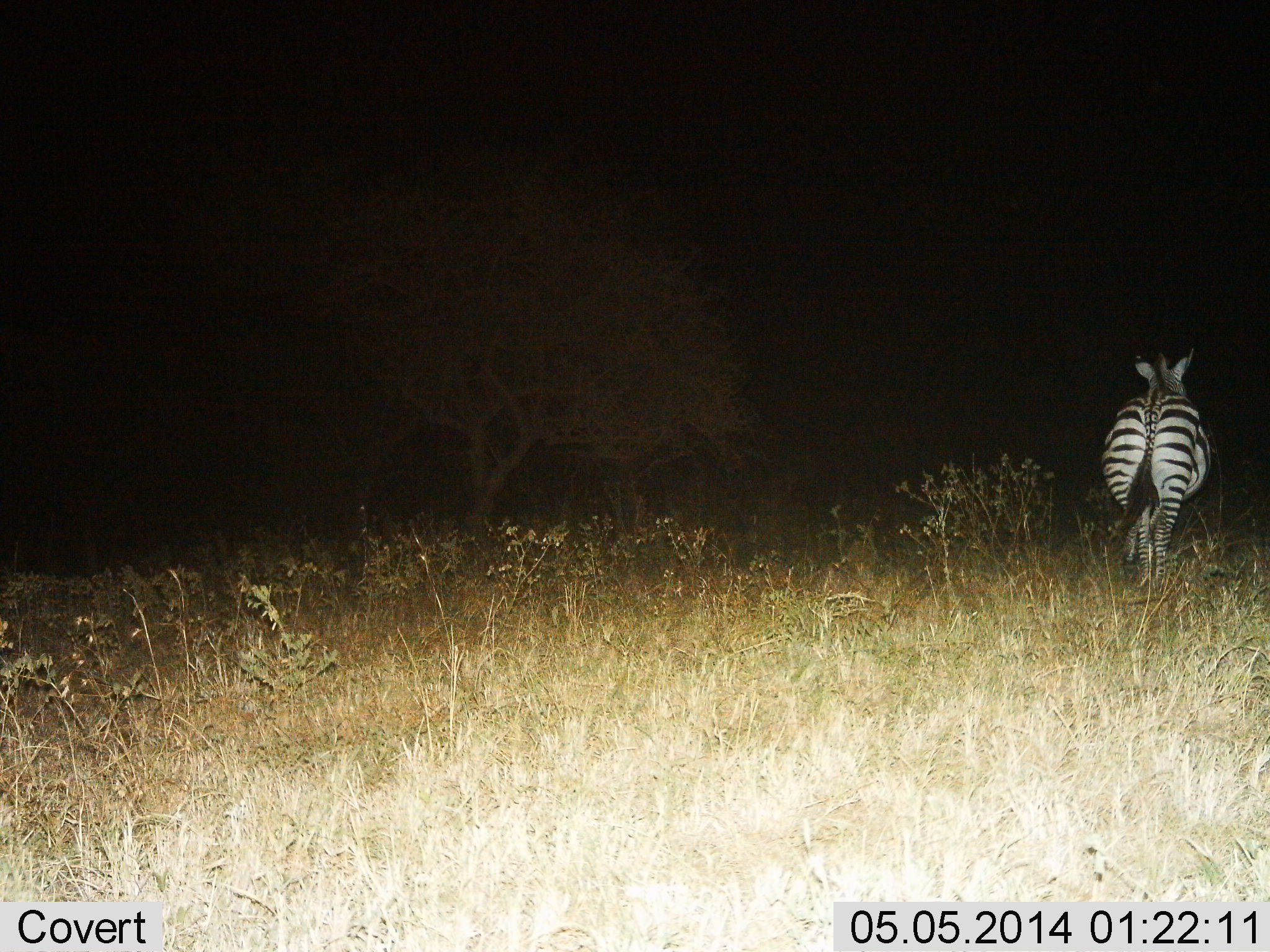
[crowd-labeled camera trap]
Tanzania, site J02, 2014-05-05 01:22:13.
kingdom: Animalia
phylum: Chordata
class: Mammalia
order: Perissodactyla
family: Equidae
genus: Equus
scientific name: Equus quagga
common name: plains zebra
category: zebra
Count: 1.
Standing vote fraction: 30%.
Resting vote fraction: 0%.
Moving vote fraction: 70%.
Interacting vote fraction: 0%.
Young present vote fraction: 0%.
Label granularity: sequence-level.